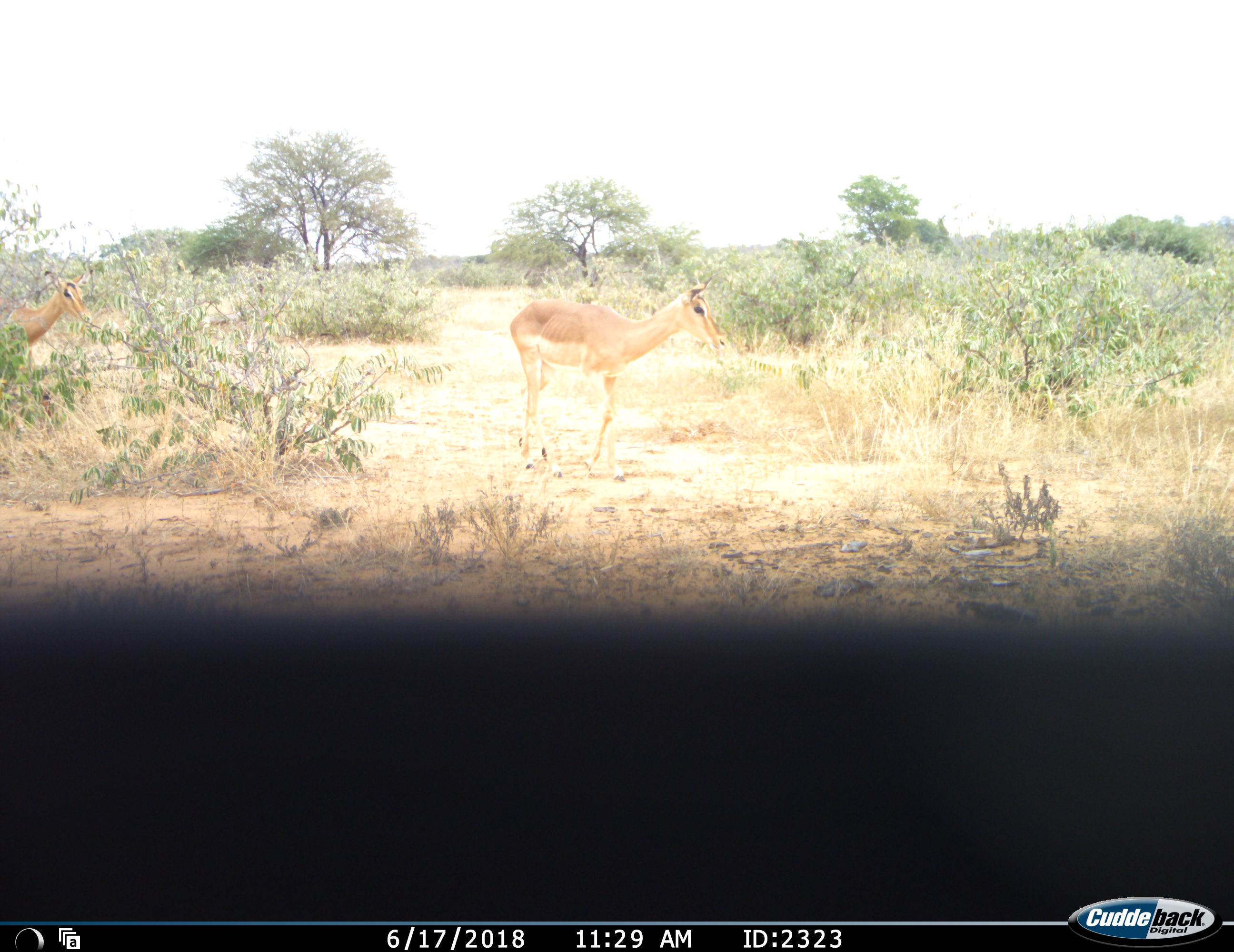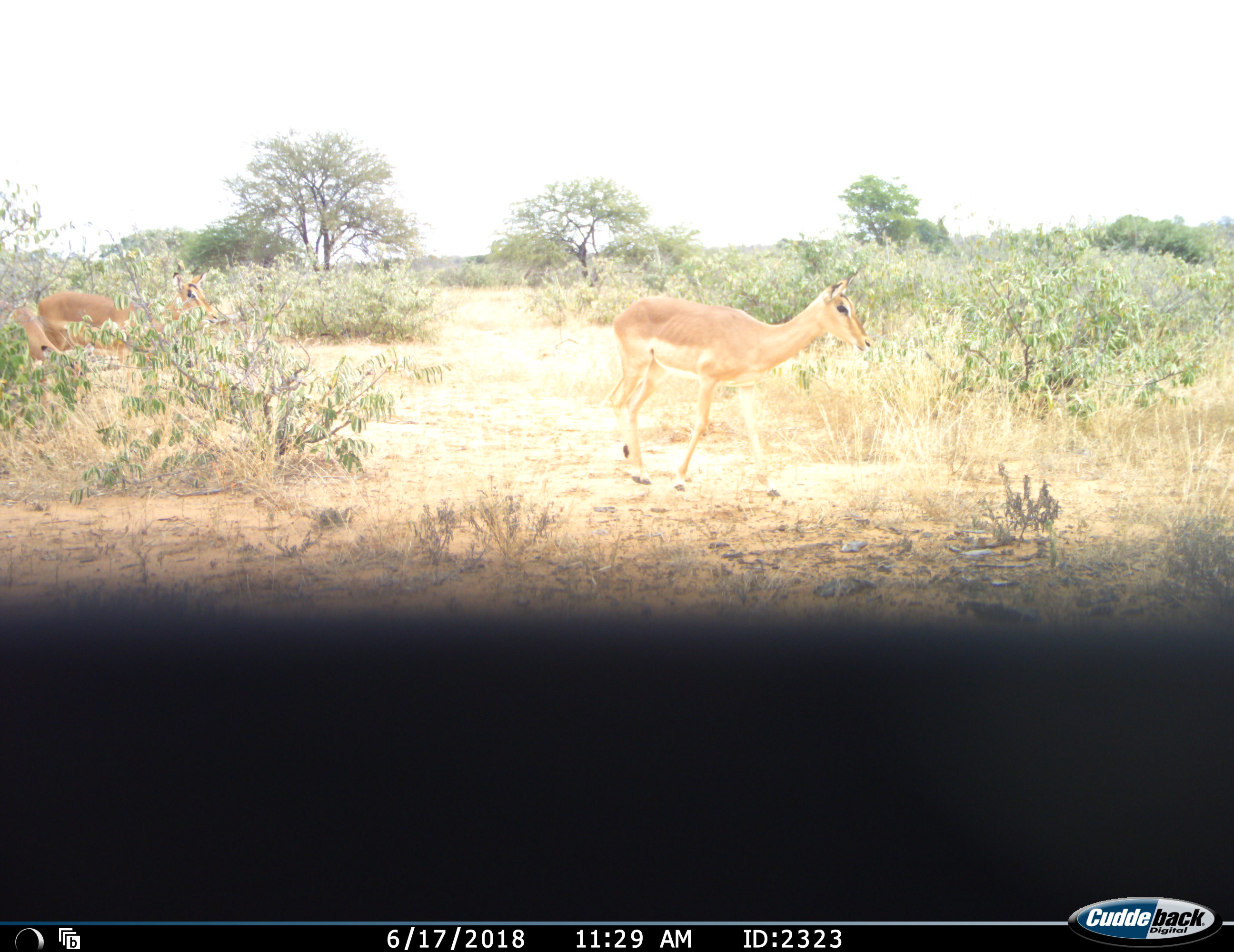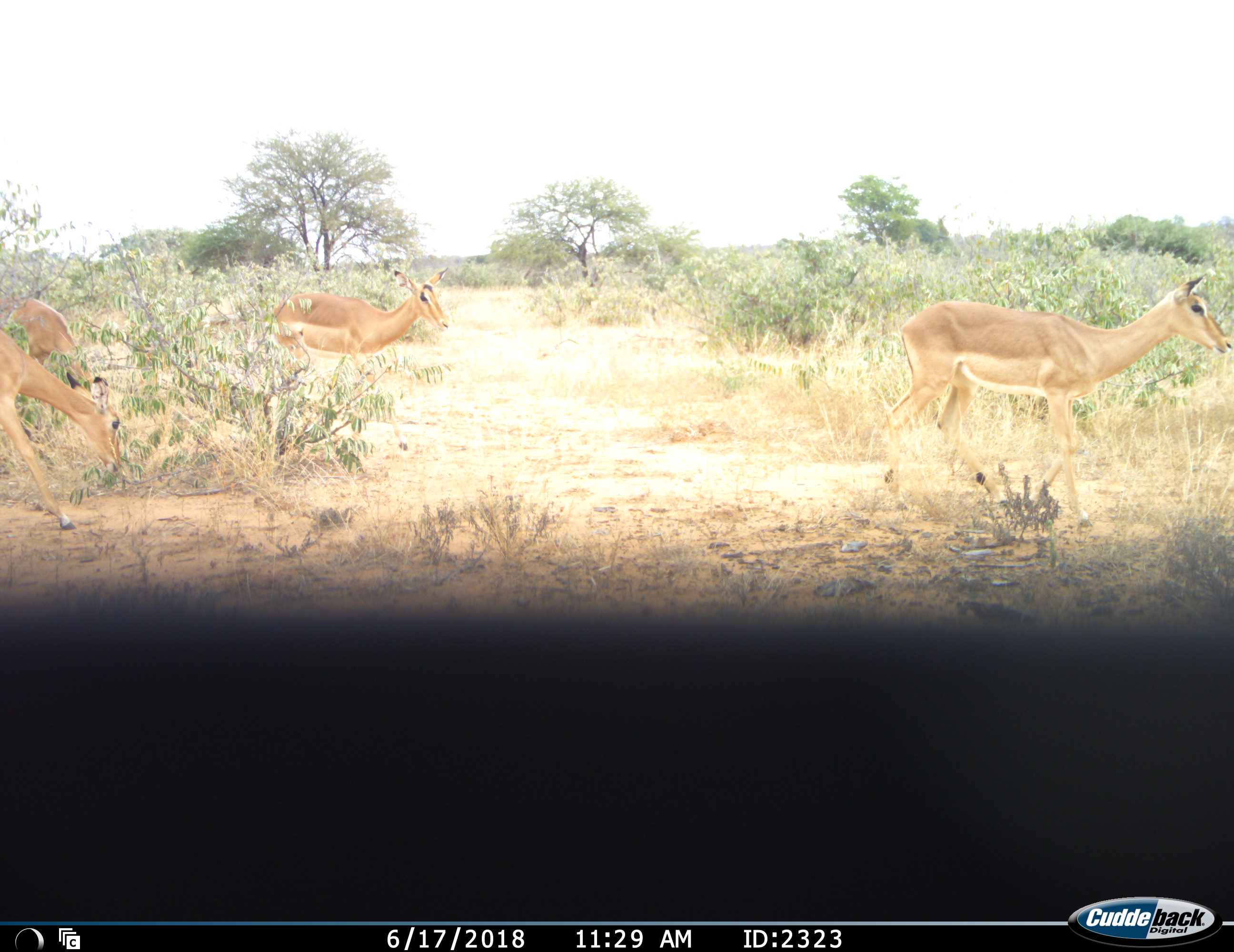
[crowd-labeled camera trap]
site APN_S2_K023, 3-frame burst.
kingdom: Animalia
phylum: Chordata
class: Mammalia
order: Artiodactyla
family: Bovidae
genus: Aepyceros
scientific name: Aepyceros melampus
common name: impala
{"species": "impala (Aepyceros melampus)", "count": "4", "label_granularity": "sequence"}